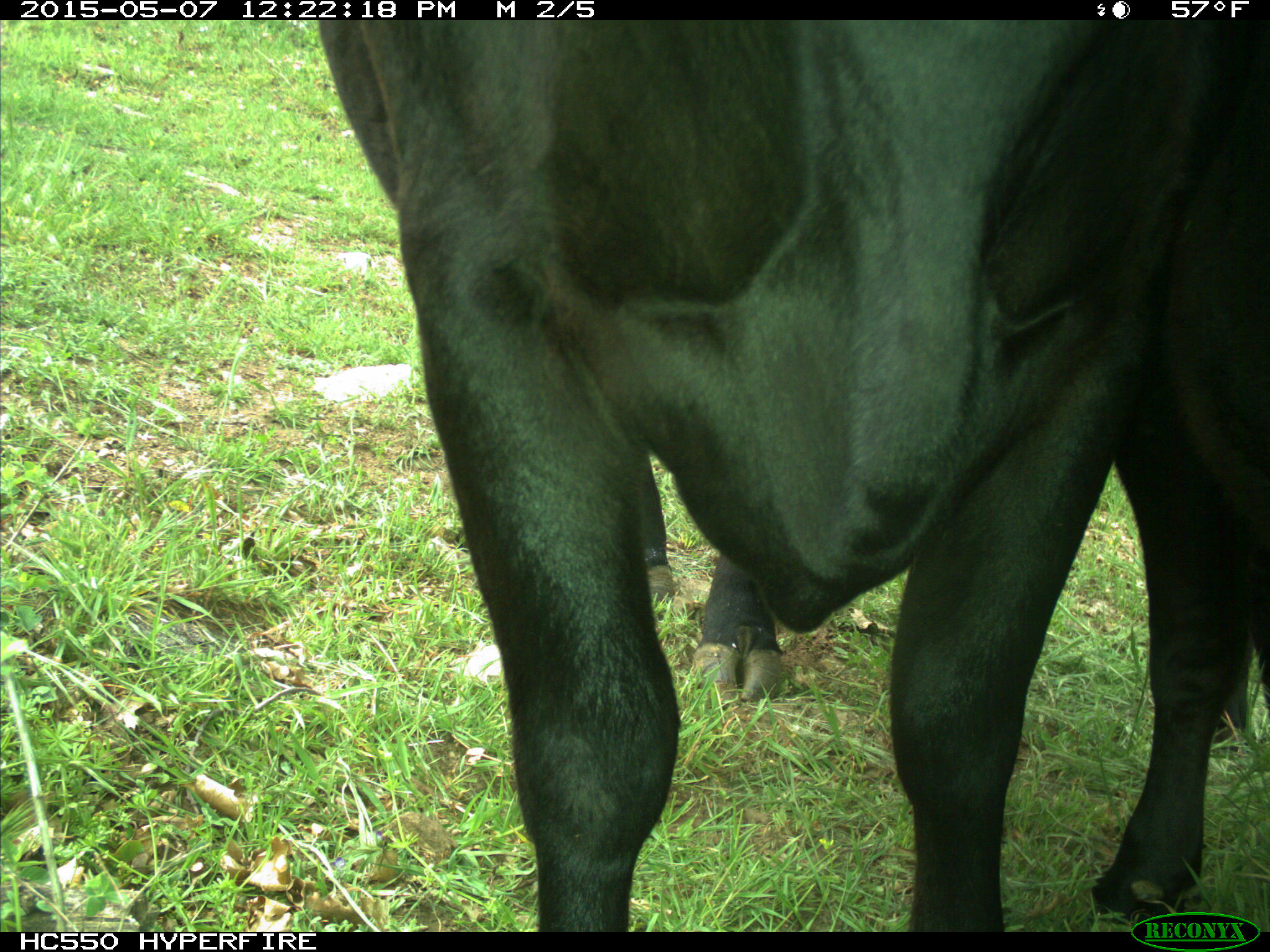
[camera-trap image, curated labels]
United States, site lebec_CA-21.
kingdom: Animalia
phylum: Chordata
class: Mammalia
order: Artiodactyla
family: Bovidae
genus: Bos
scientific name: Bos taurus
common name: domestic cow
Bos taurus (domestic cow).